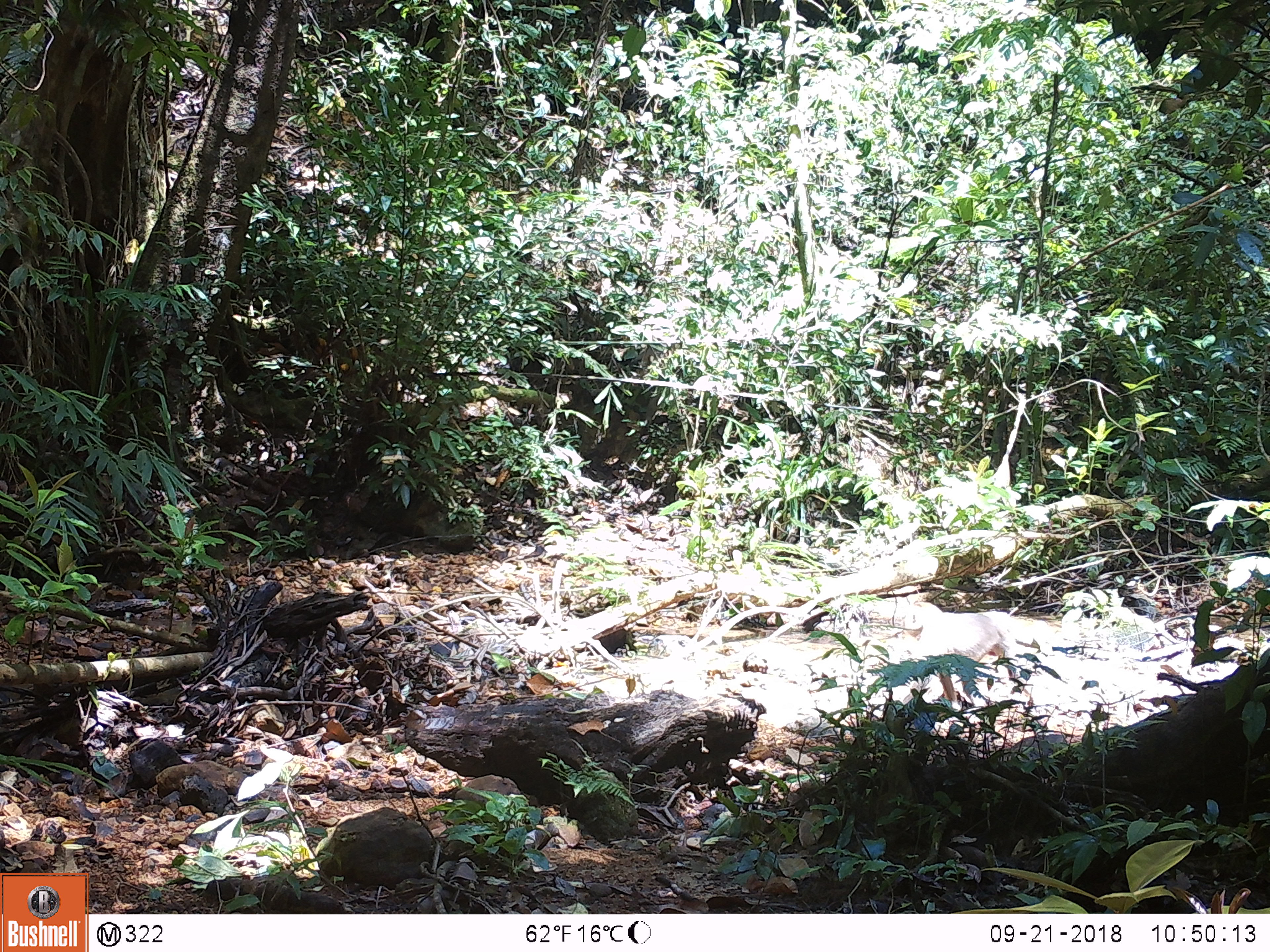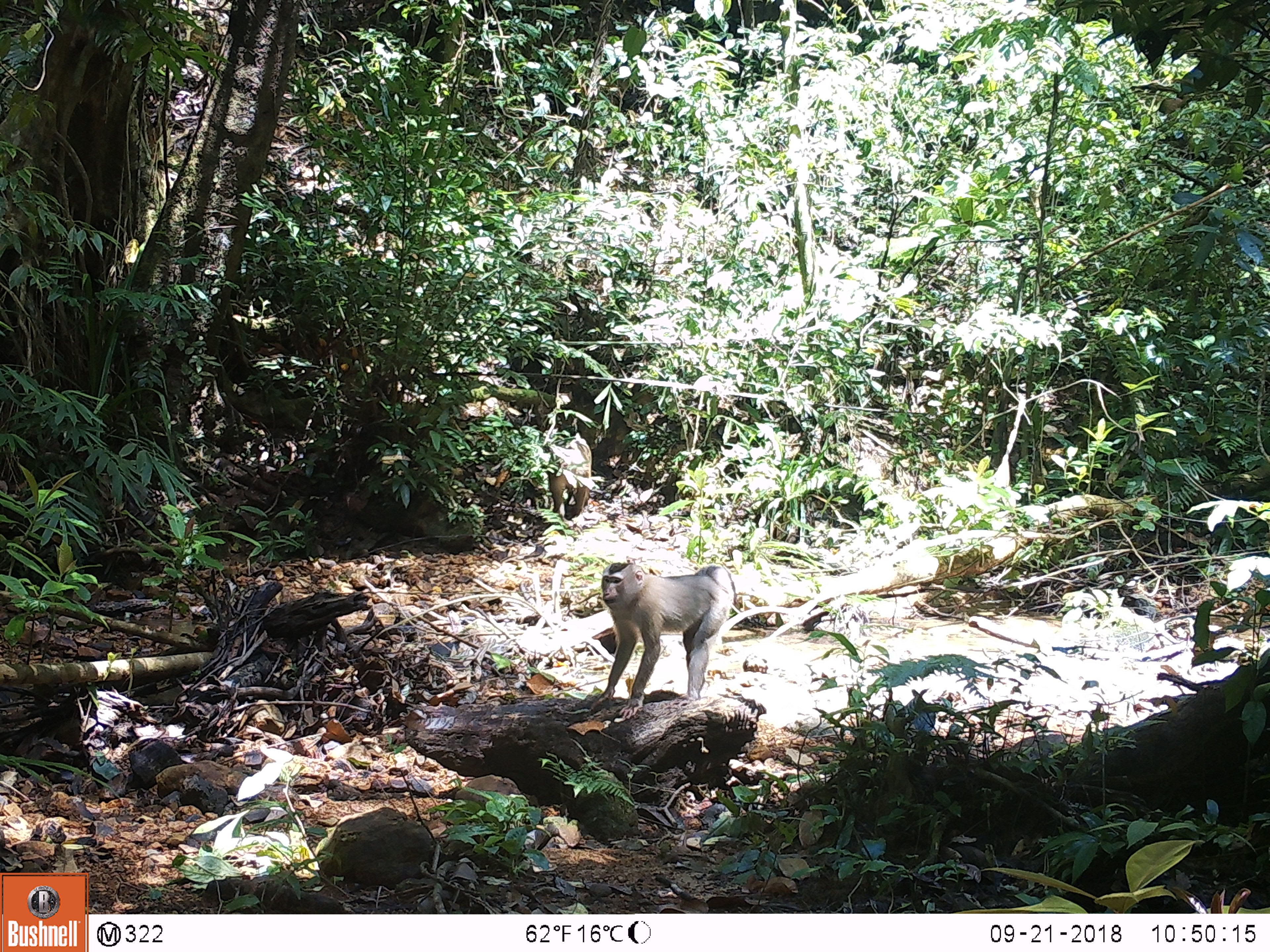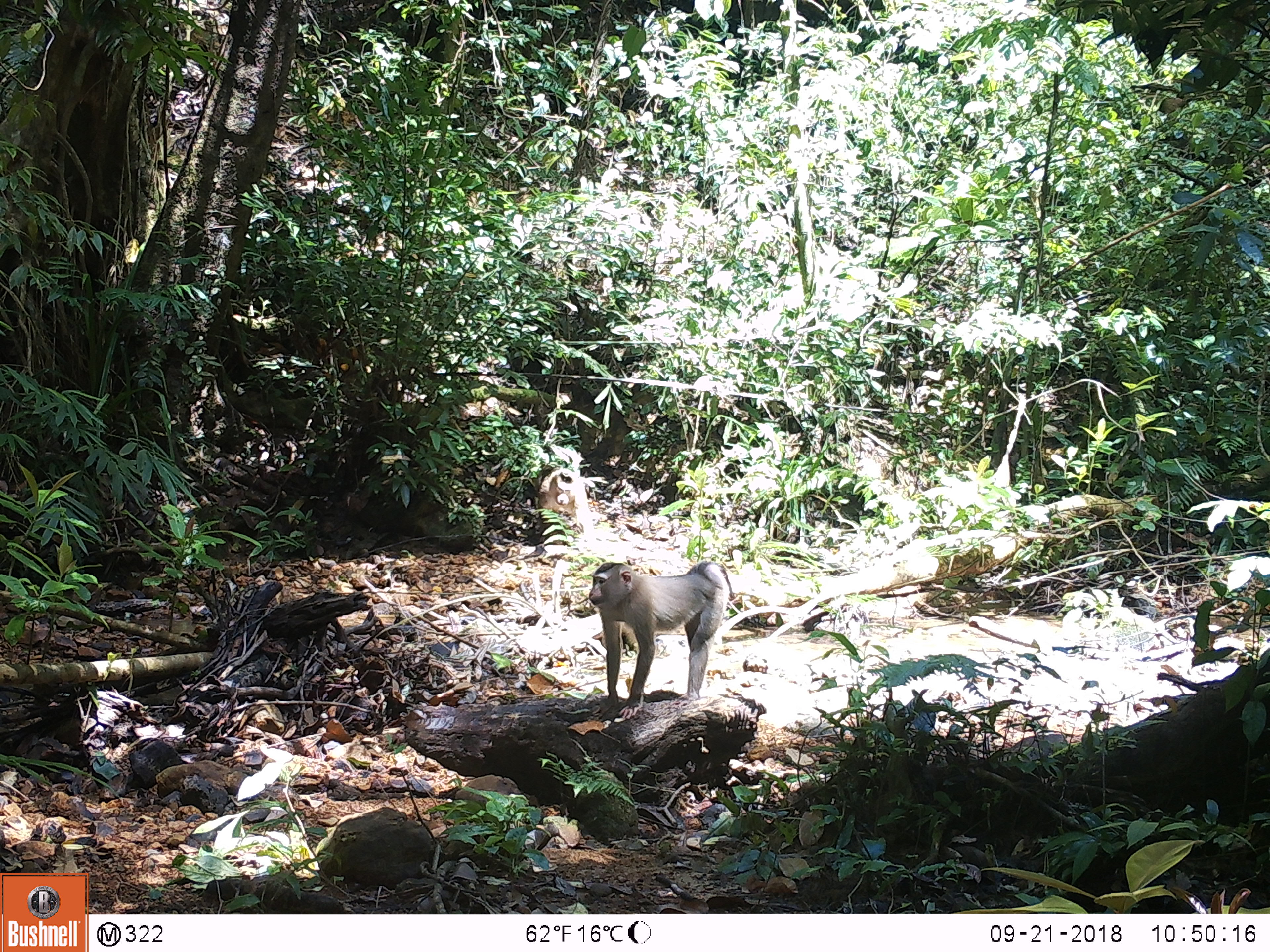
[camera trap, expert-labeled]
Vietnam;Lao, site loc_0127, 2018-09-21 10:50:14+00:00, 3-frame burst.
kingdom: Animalia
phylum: Chordata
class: Mammalia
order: Primates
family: Cercopithecidae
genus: Macaca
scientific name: Macaca nemestrina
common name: pig-tailed macaque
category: pig tailed macaque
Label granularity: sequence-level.